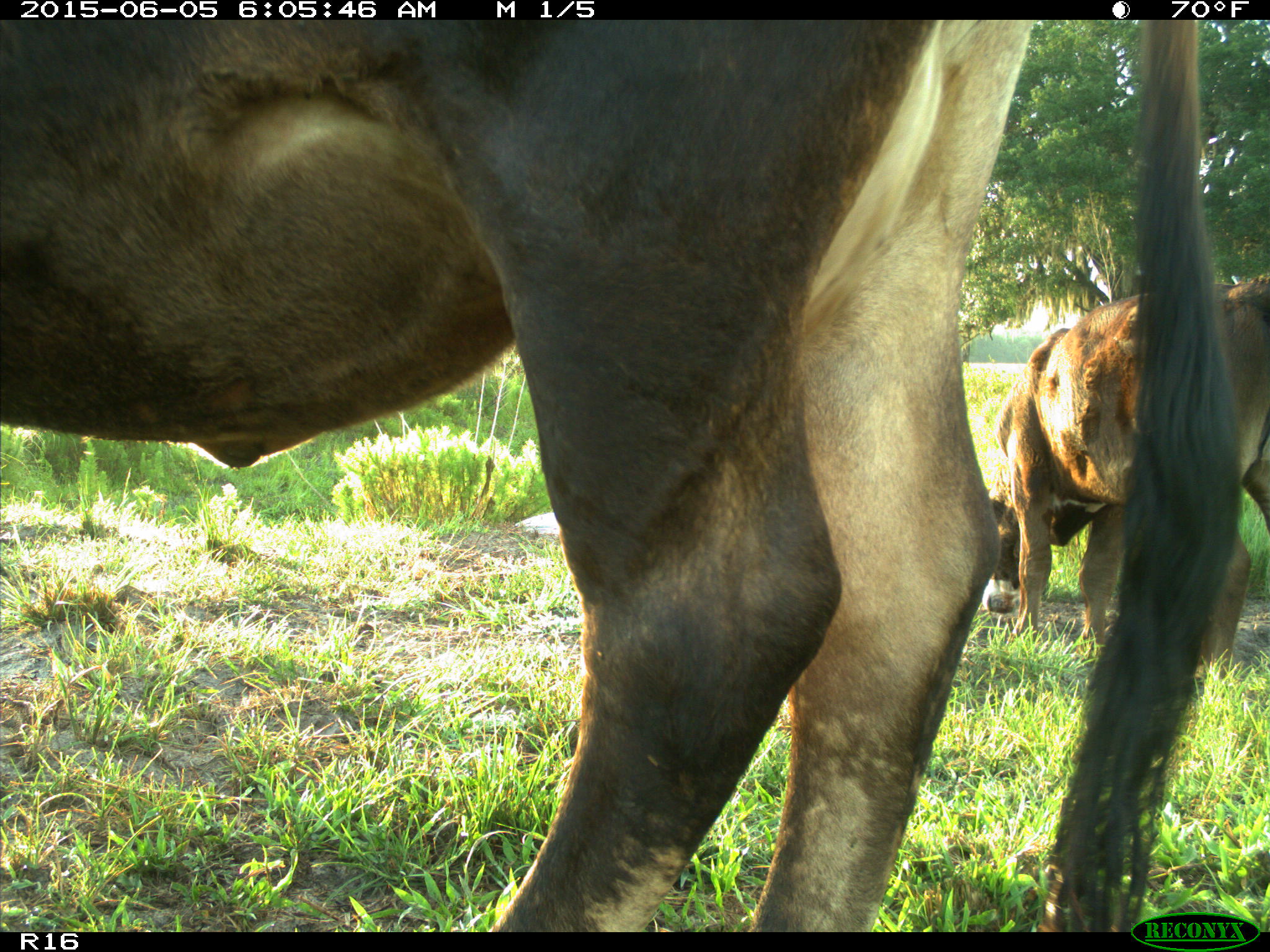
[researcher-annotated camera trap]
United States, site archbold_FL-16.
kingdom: Animalia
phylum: Chordata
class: Mammalia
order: Artiodactyla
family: Bovidae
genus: Bos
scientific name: Bos taurus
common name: domestic cow